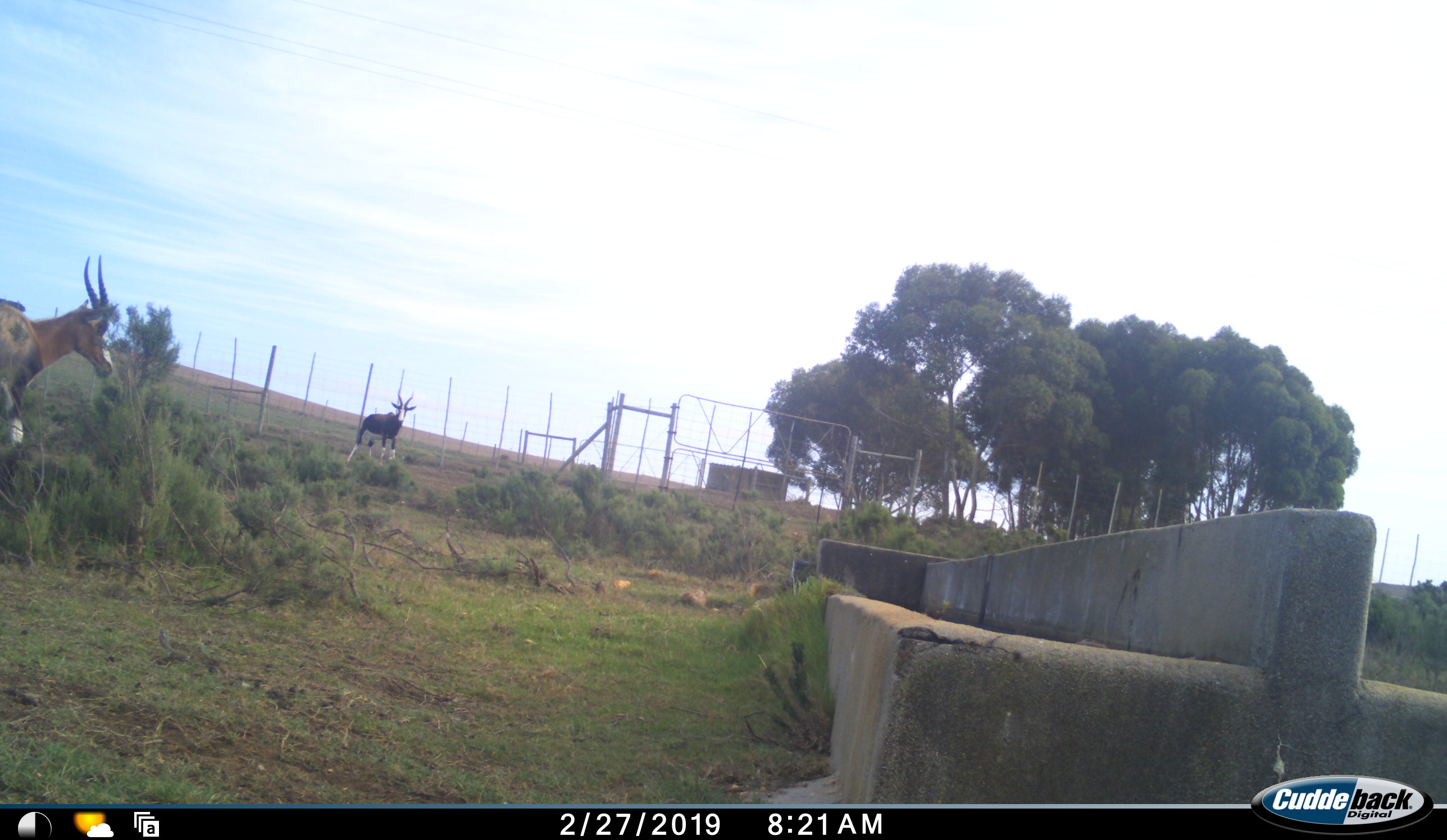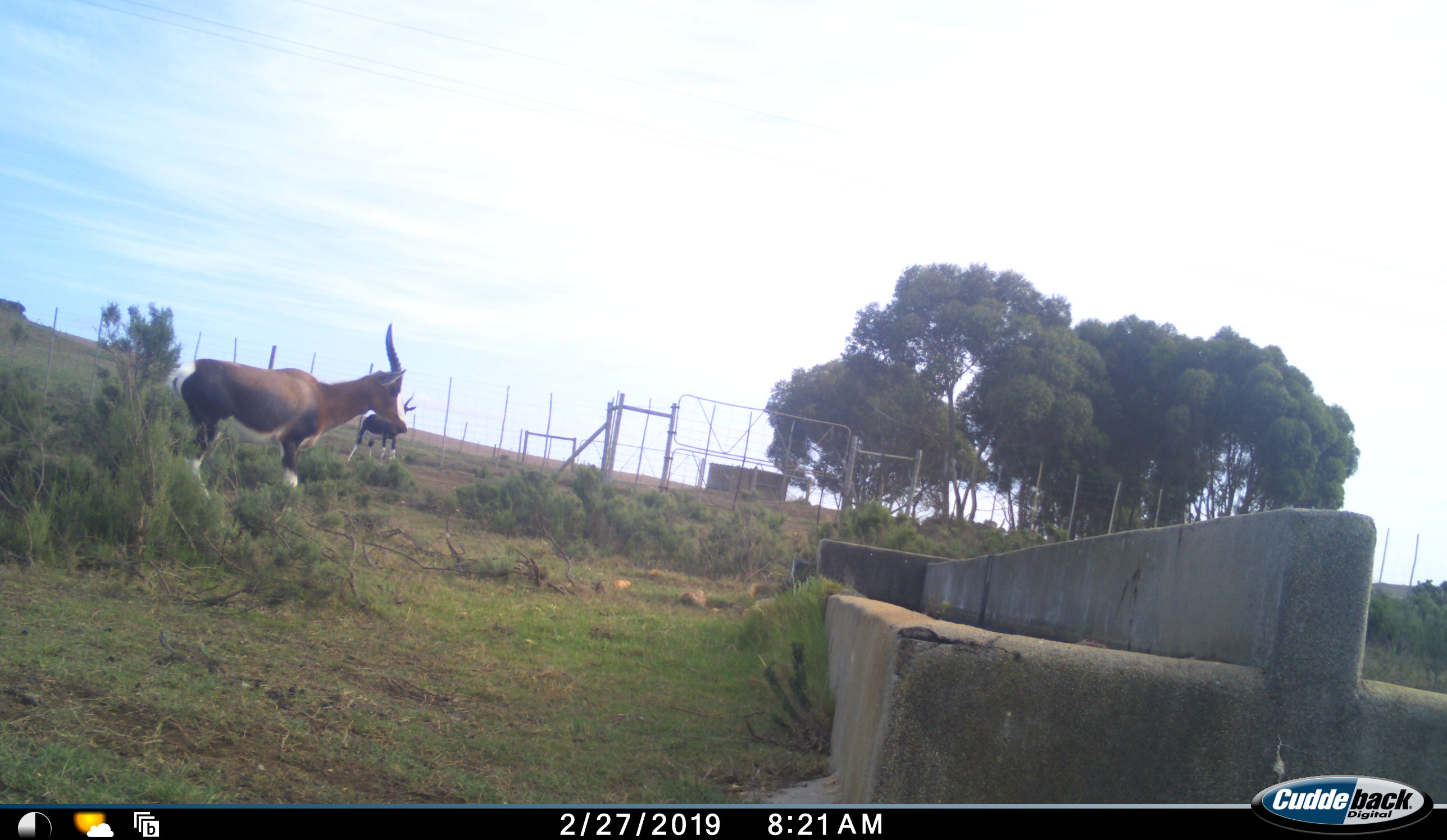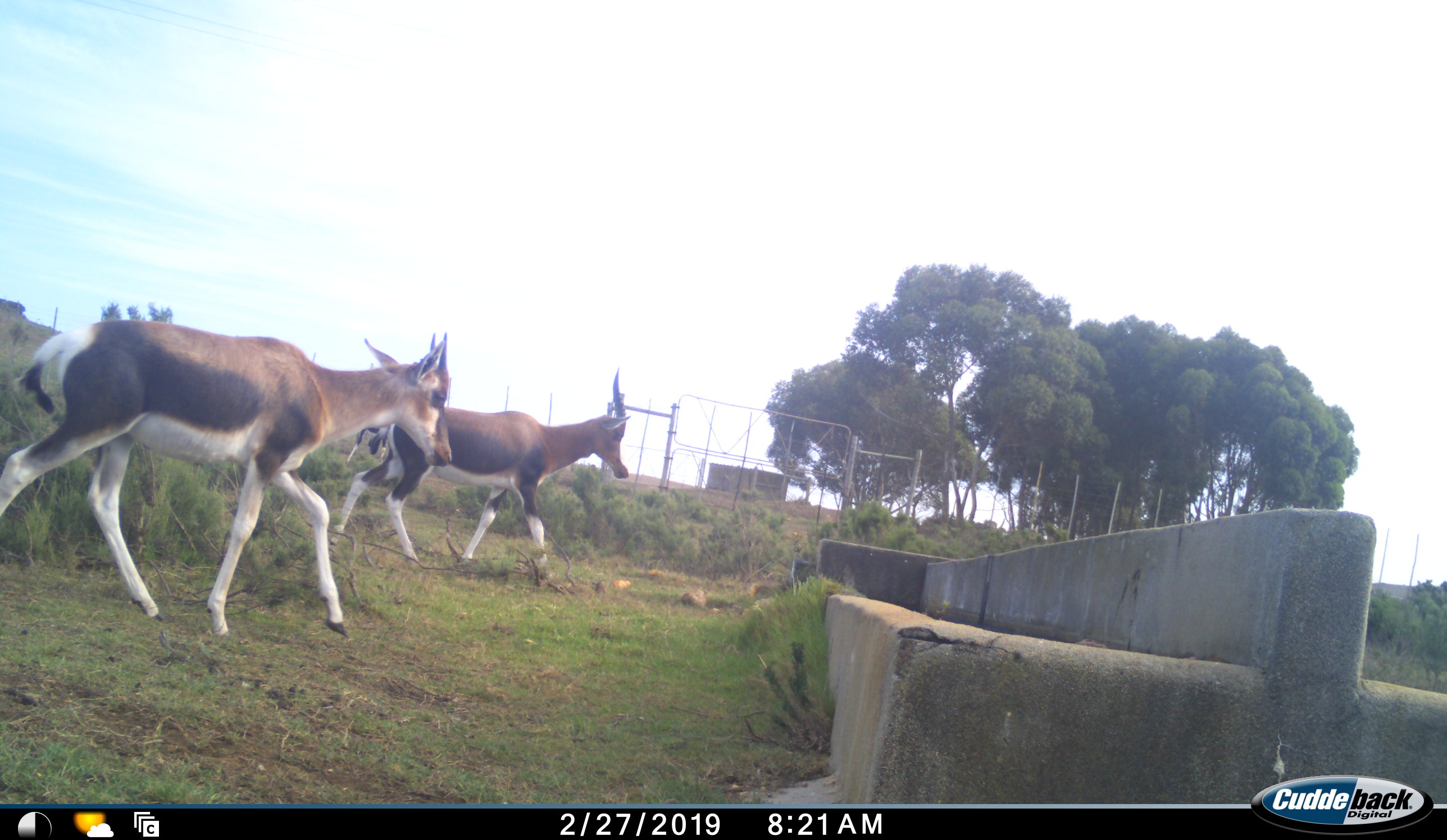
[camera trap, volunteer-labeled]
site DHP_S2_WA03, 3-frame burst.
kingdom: Animalia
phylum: Chordata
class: Mammalia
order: Artiodactyla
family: Bovidae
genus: Damaliscus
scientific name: Damaliscus pygargus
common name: bontebok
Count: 3.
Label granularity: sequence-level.